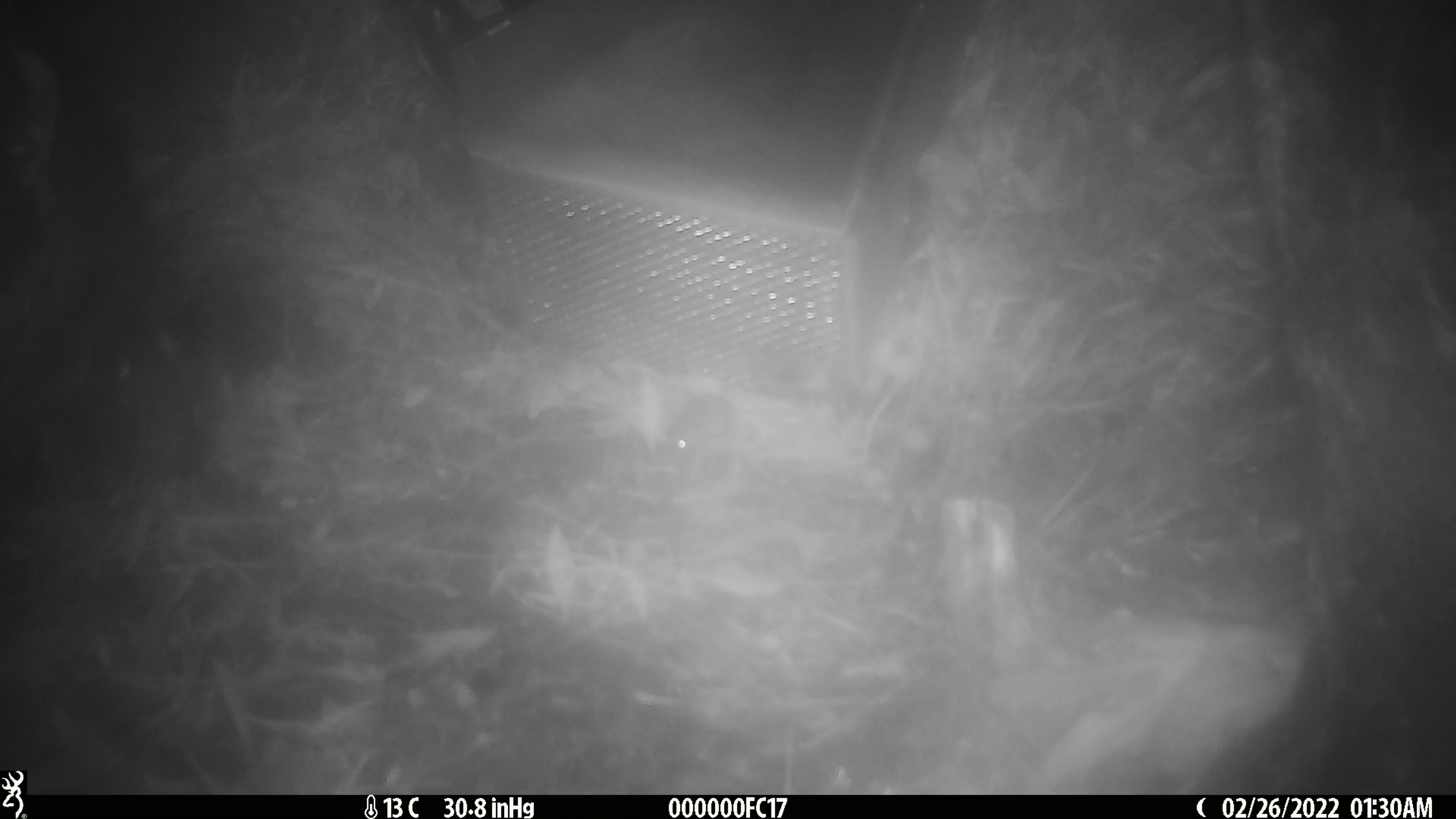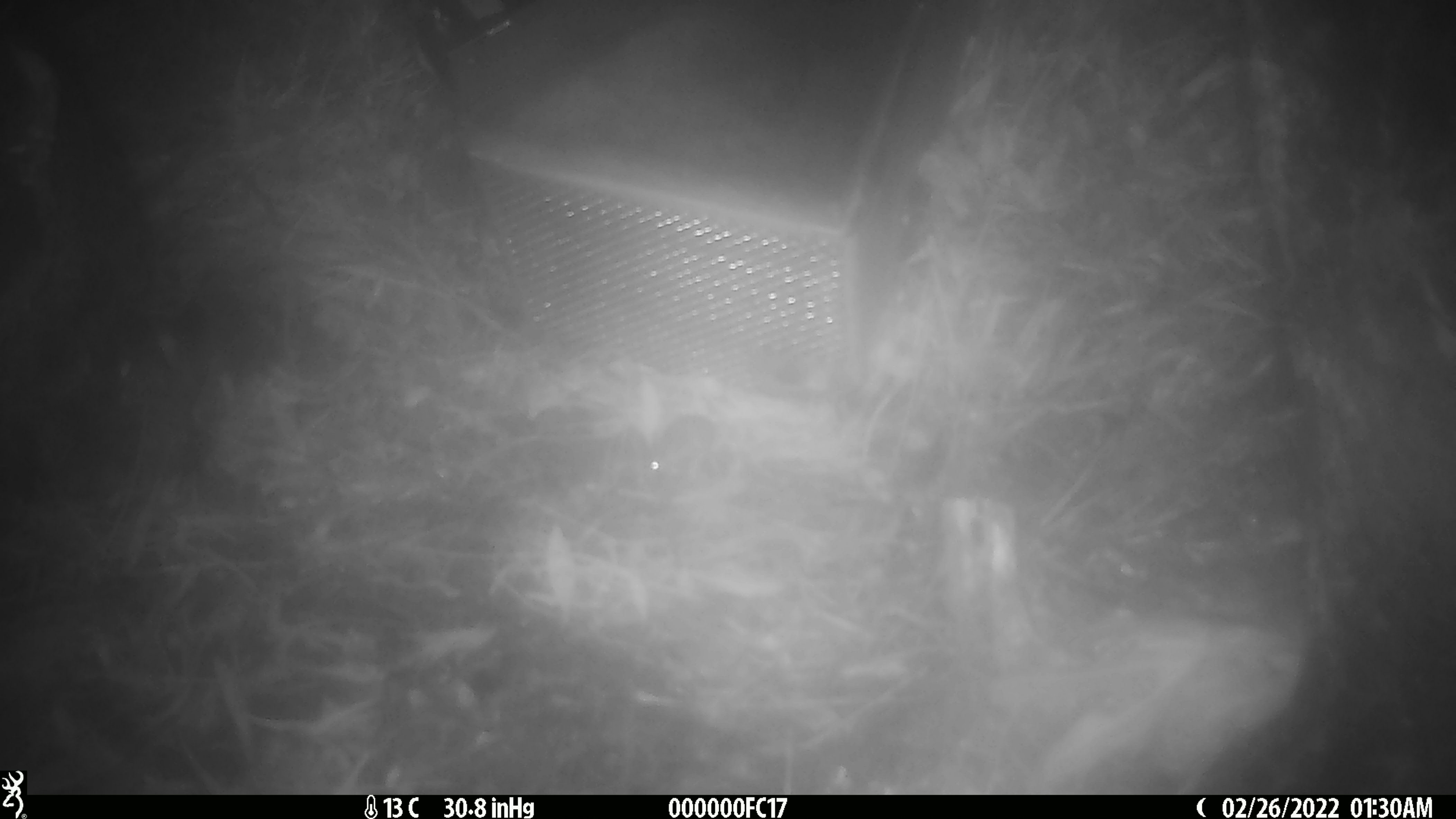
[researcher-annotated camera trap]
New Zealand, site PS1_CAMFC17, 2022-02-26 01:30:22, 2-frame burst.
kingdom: Animalia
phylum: Chordata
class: Mammalia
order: Rodentia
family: Muridae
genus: Mus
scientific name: Mus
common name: mouse